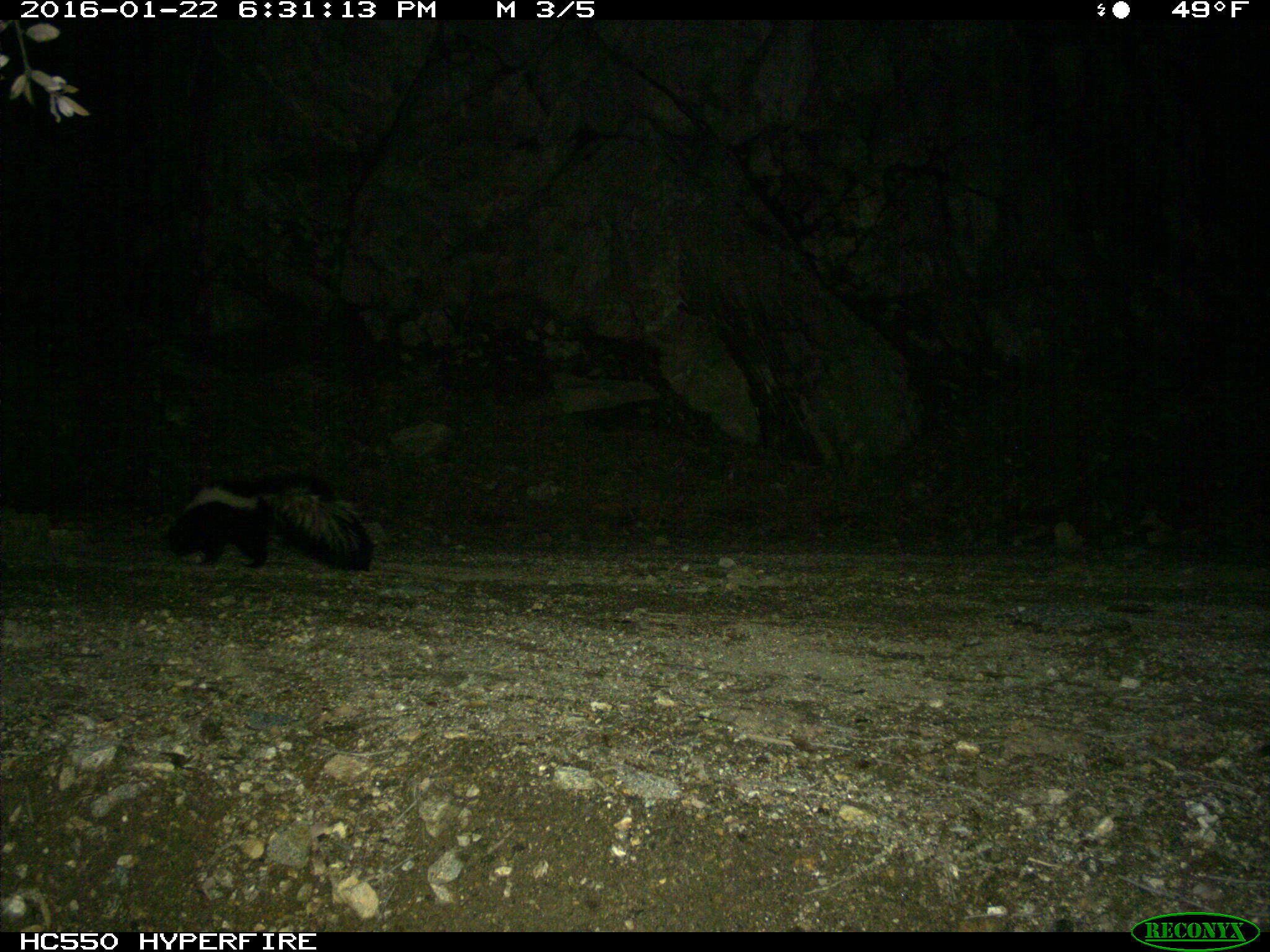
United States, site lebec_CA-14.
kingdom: Animalia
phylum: Chordata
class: Mammalia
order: Carnivora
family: Mephitidae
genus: Mephitis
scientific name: Mephitis mephitis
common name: striped skunk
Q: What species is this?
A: Mephitis mephitis (striped skunk).